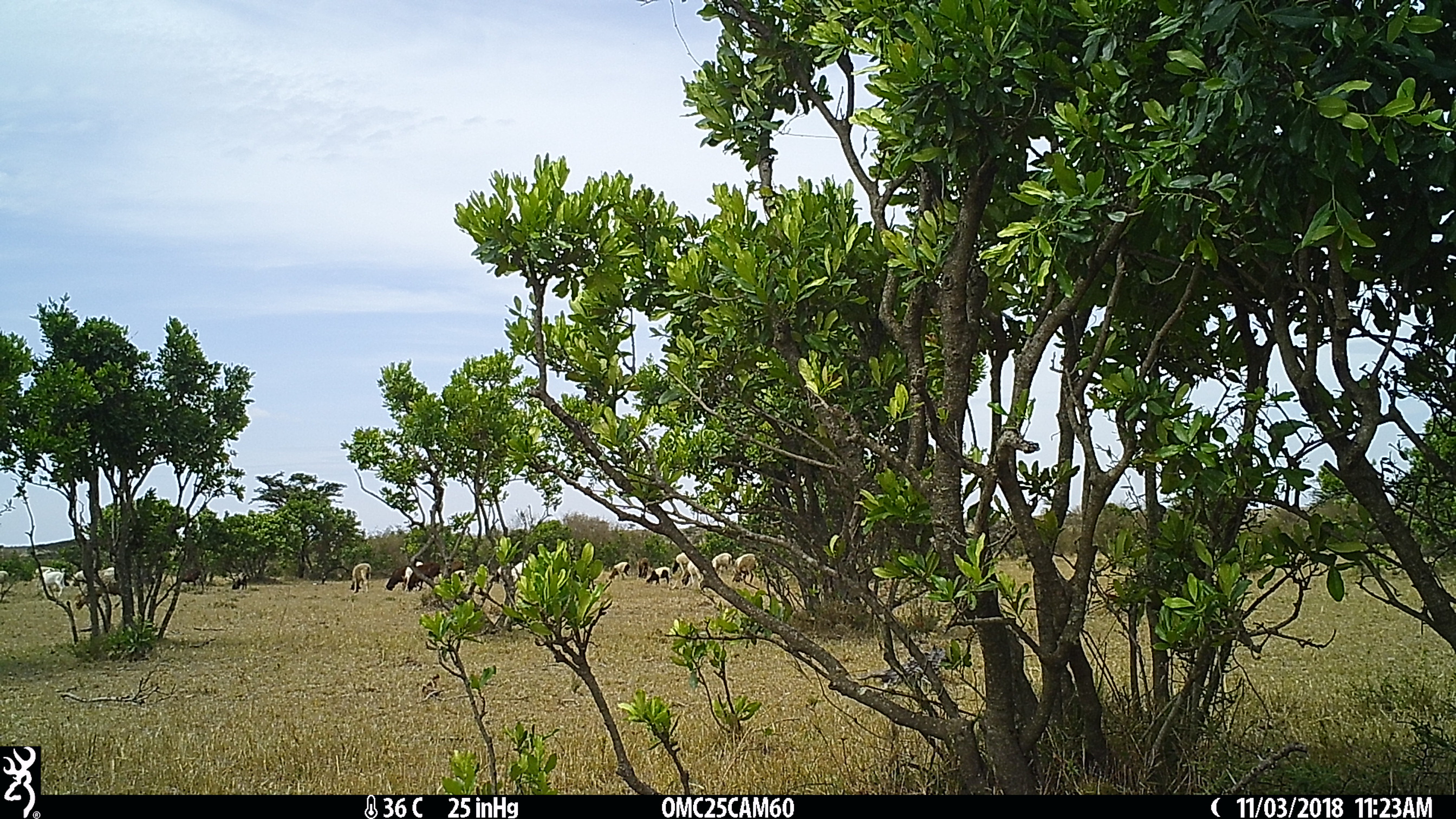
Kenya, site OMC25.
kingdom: Animalia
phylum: Chordata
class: Mammalia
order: Artiodactyla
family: Bovidae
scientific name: Bovidae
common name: sheep or goat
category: shoat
Shoat (sheep or goat) (Bovidae).